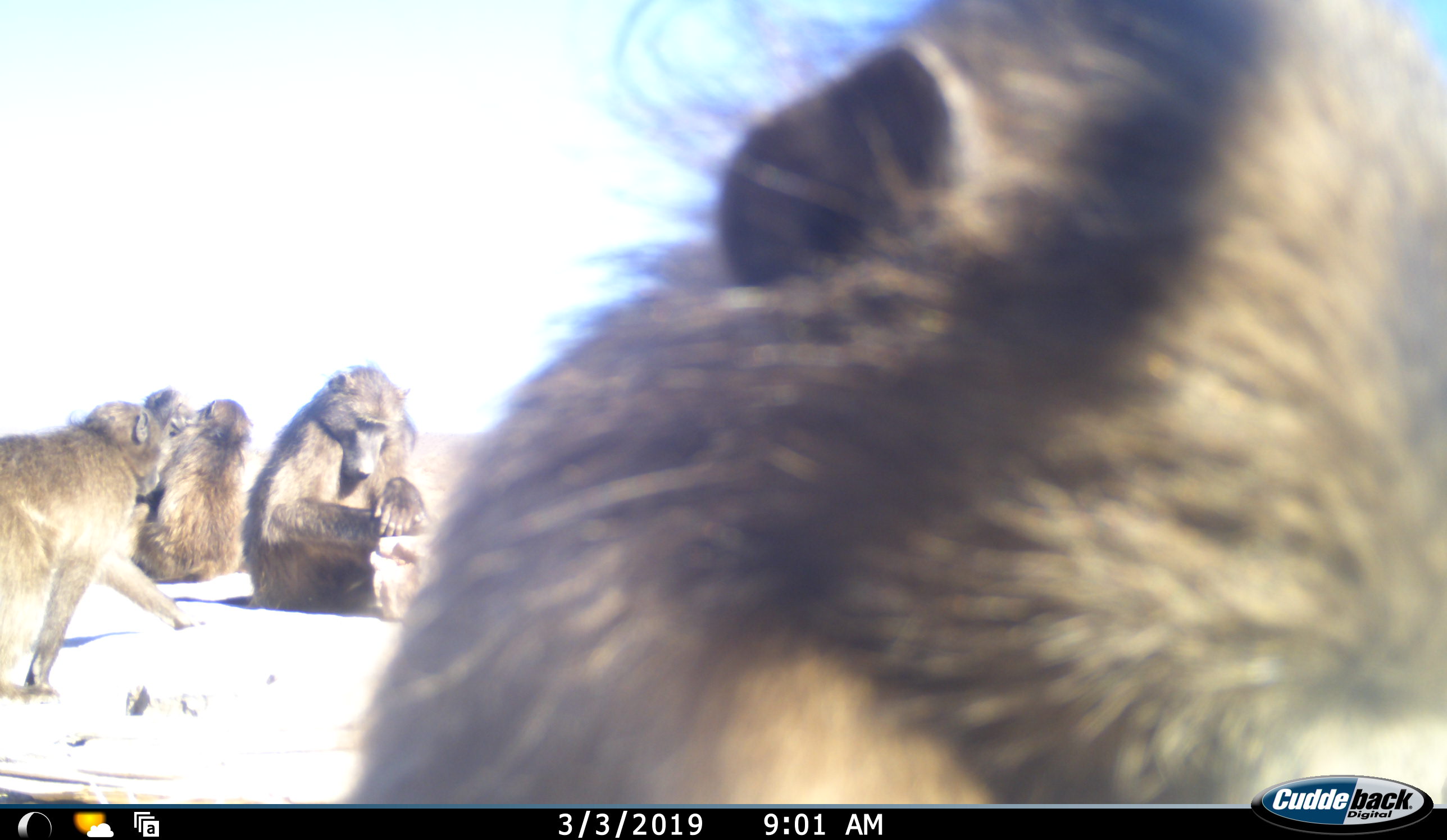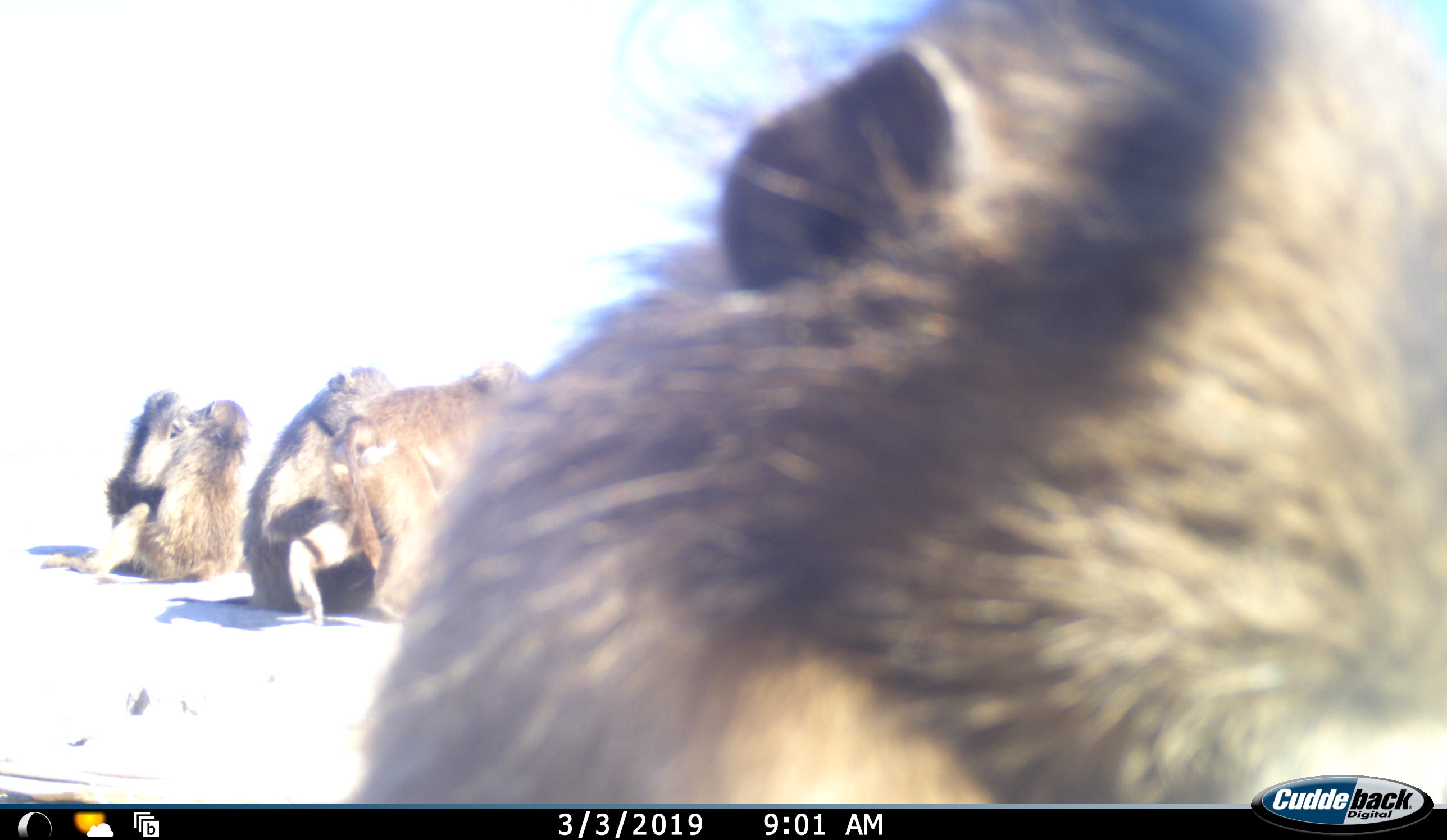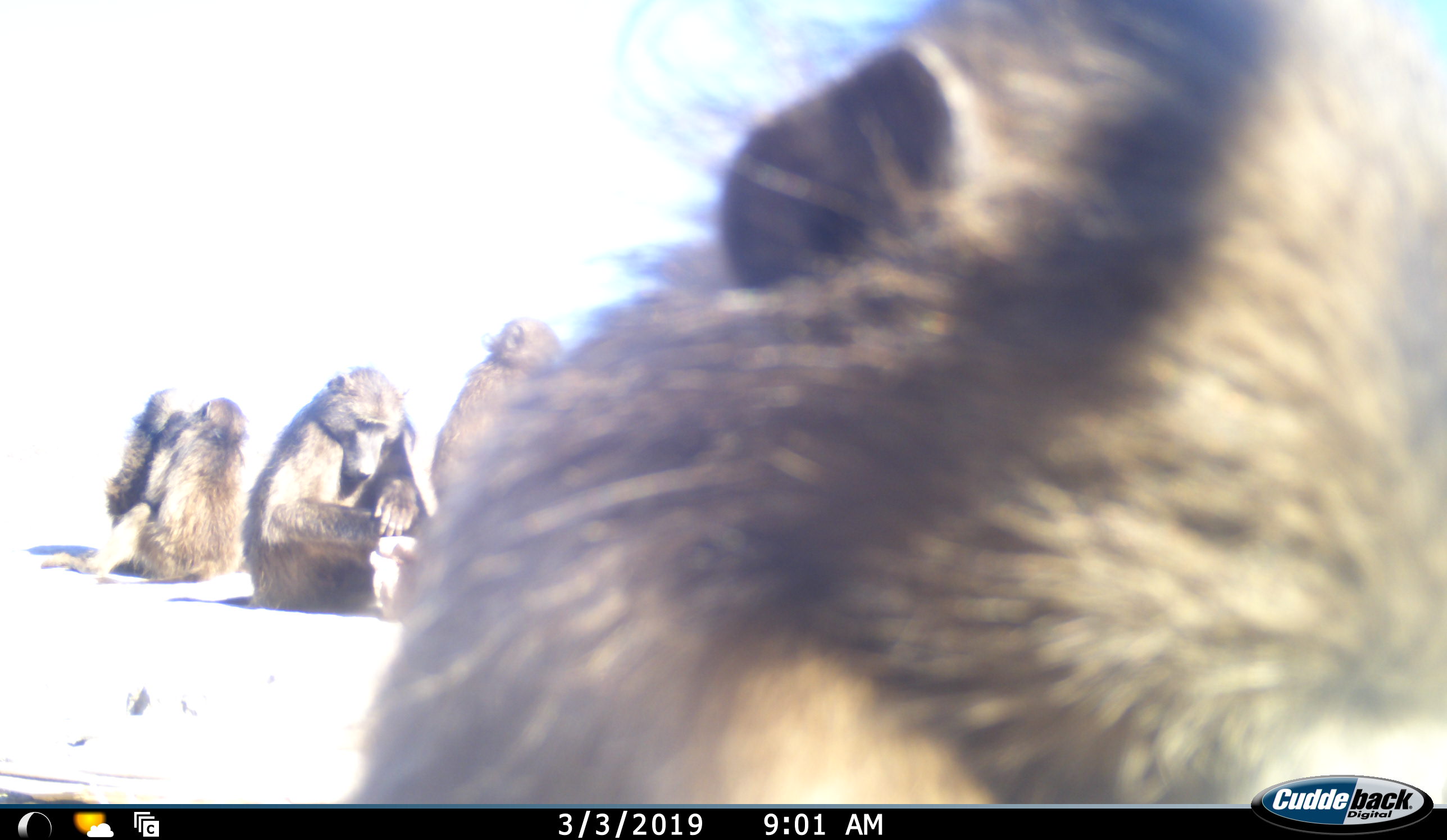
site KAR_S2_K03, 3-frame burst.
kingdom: Animalia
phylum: Chordata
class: Mammalia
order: Primates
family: Cercopithecidae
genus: Papio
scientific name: Papio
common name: baboon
Baboon (Papio), count 5. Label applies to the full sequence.